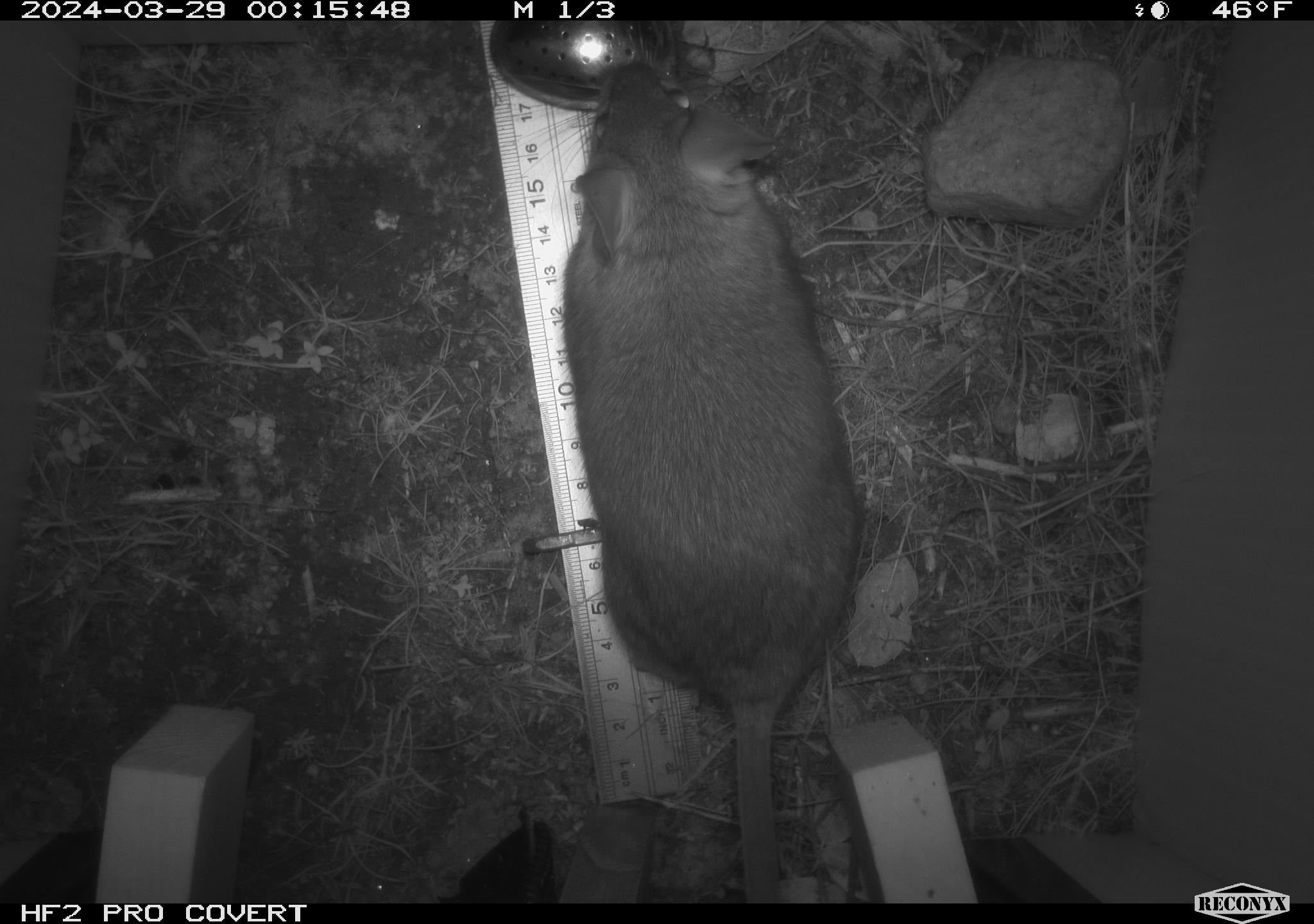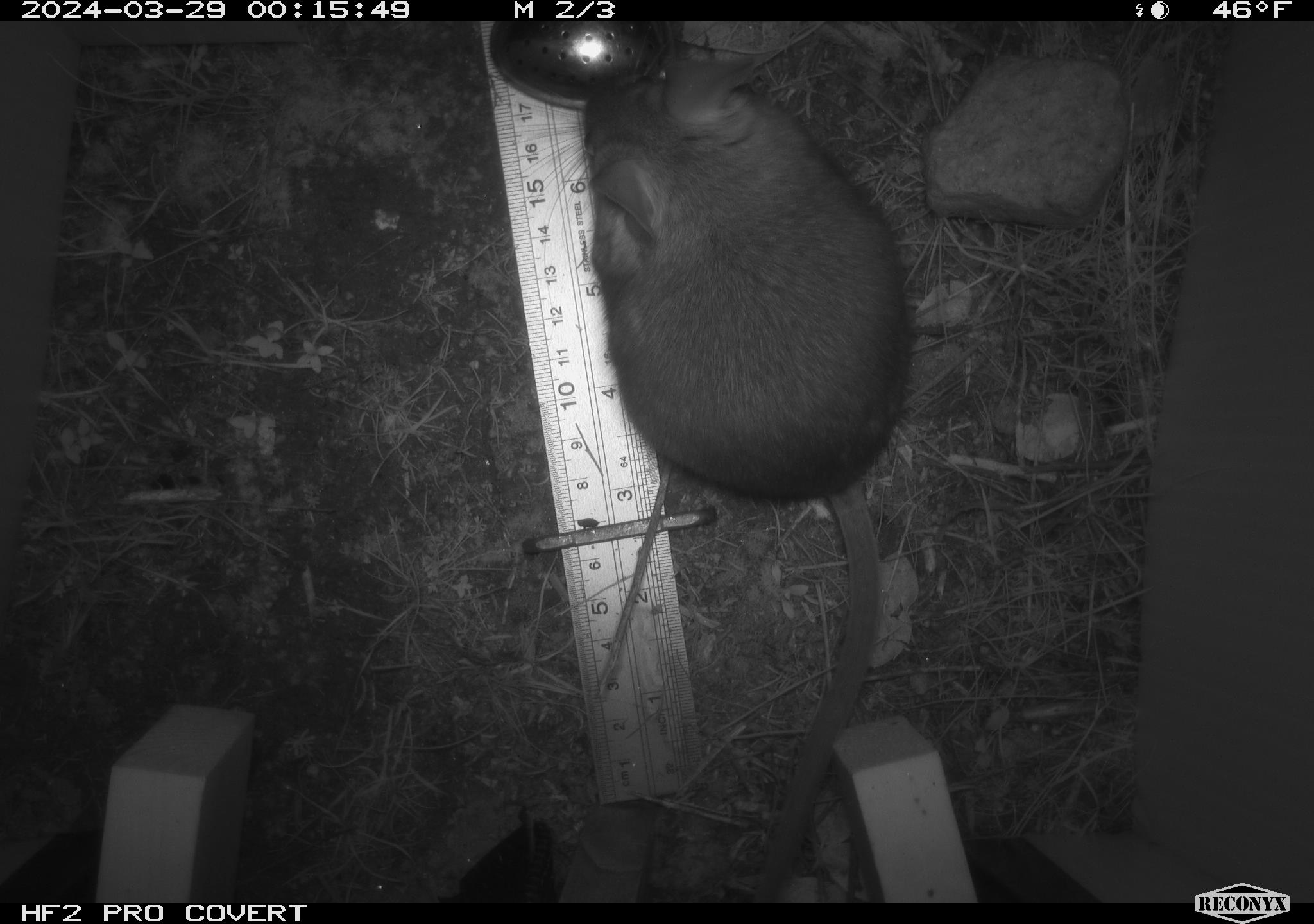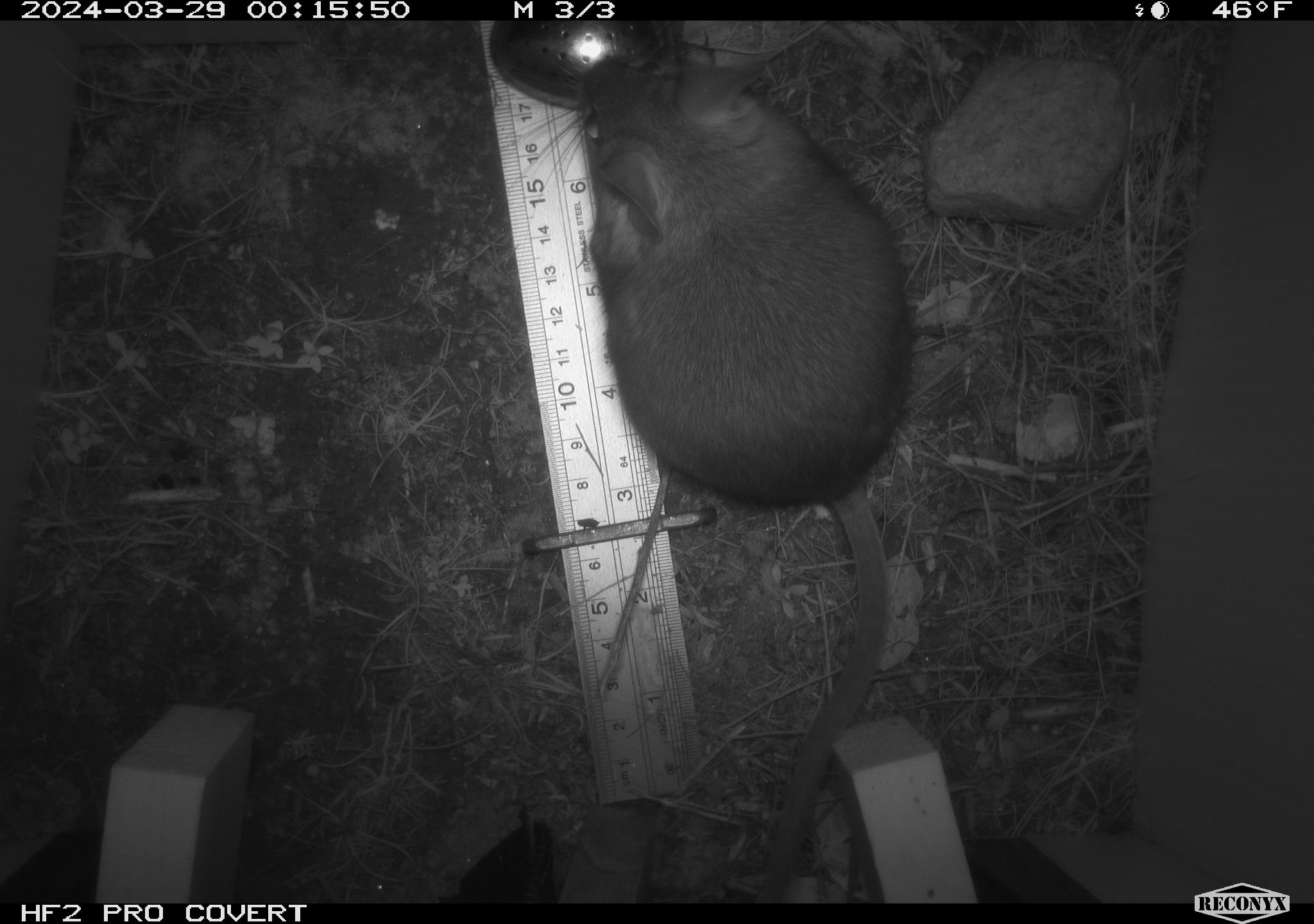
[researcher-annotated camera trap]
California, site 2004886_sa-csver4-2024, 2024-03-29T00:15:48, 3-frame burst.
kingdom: Animalia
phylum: Chordata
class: Mammalia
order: Rodentia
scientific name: Rodentia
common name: woodrat or rat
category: woodrat or rat species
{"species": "woodrat or rat species (woodrat or rat) (Rodentia)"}